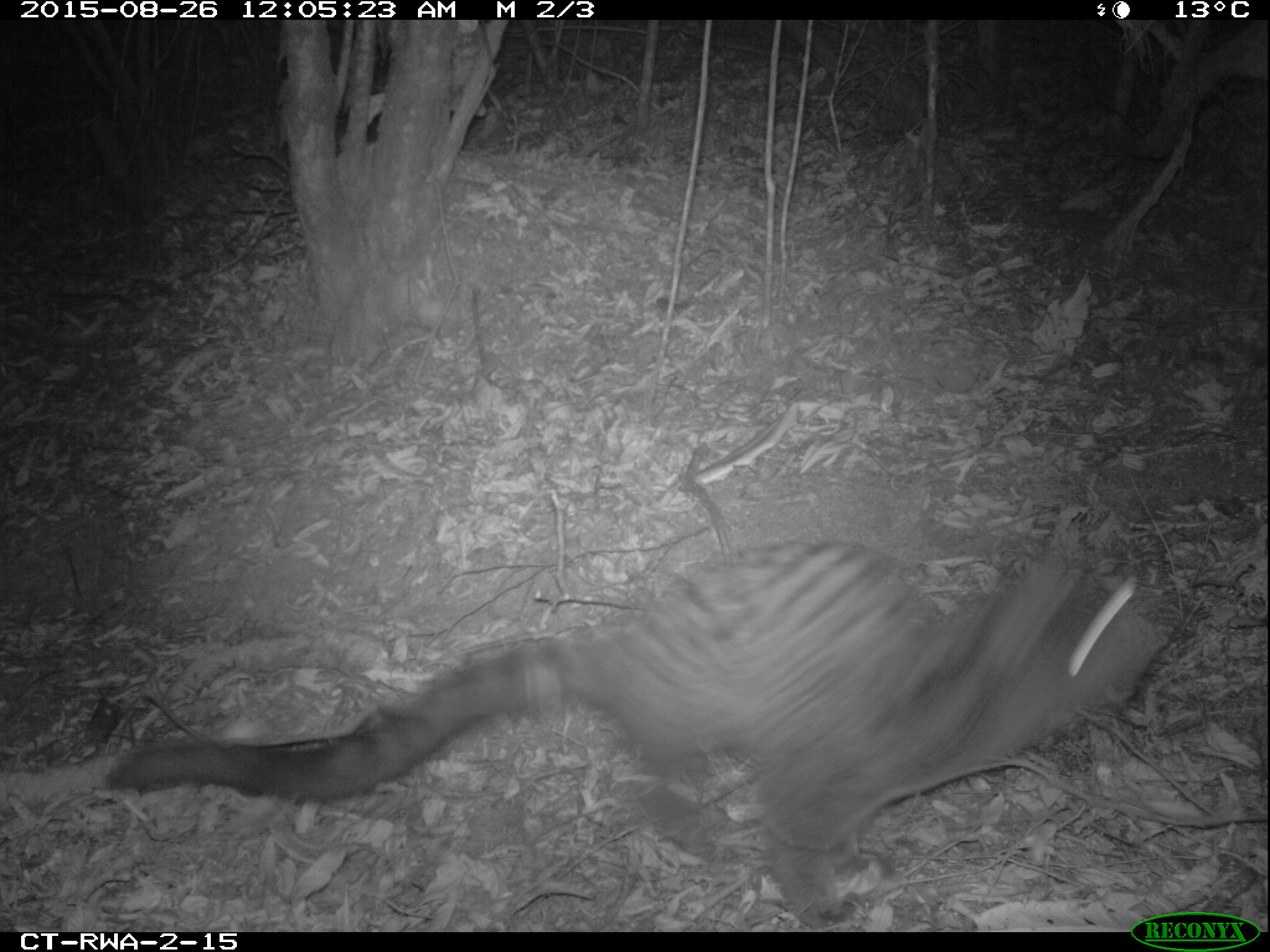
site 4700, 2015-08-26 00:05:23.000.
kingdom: Animalia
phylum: Chordata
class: Mammalia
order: Carnivora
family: Nandiniidae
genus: Nandinia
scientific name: Nandinia binotata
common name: african palm-civet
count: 1